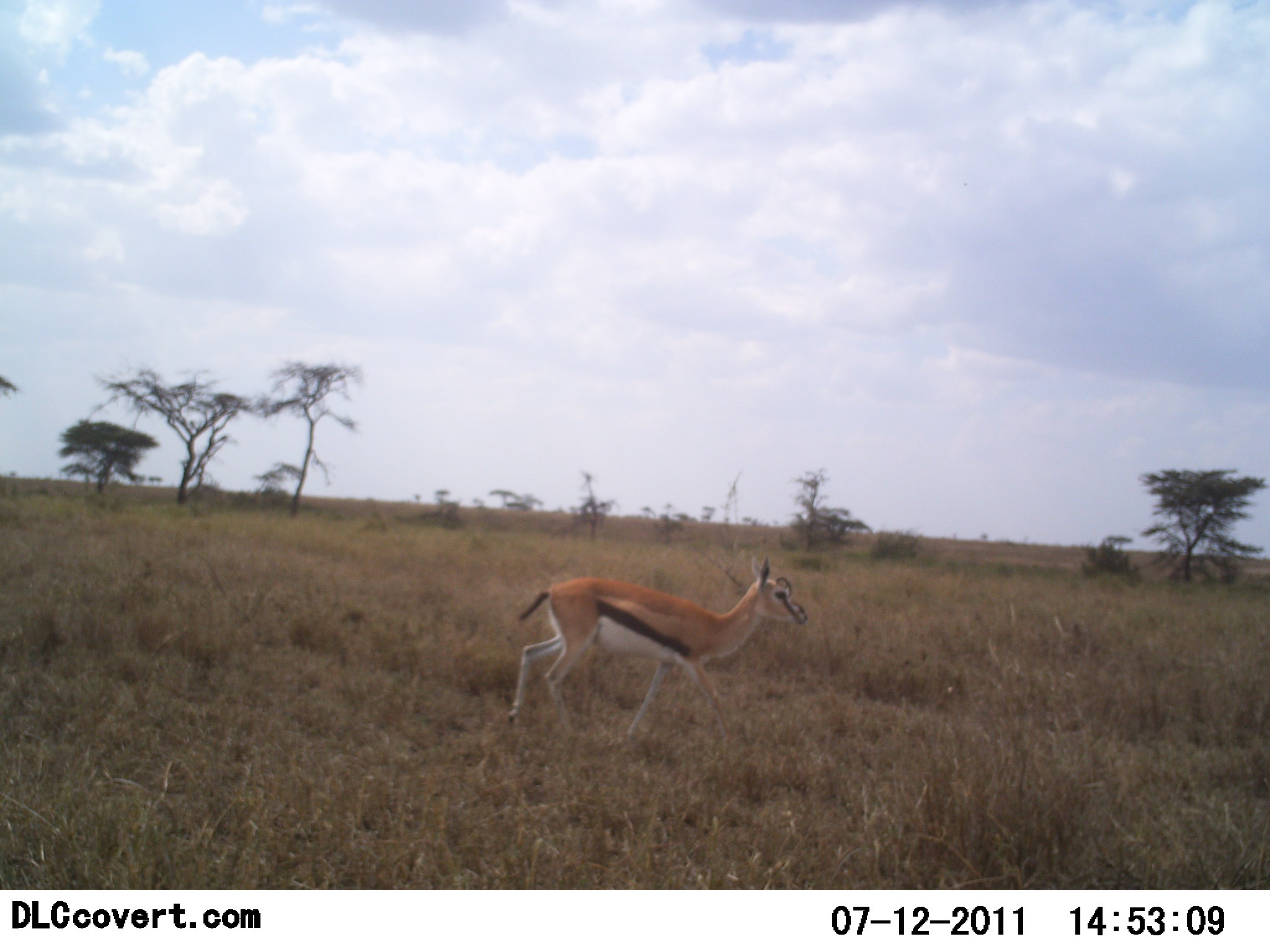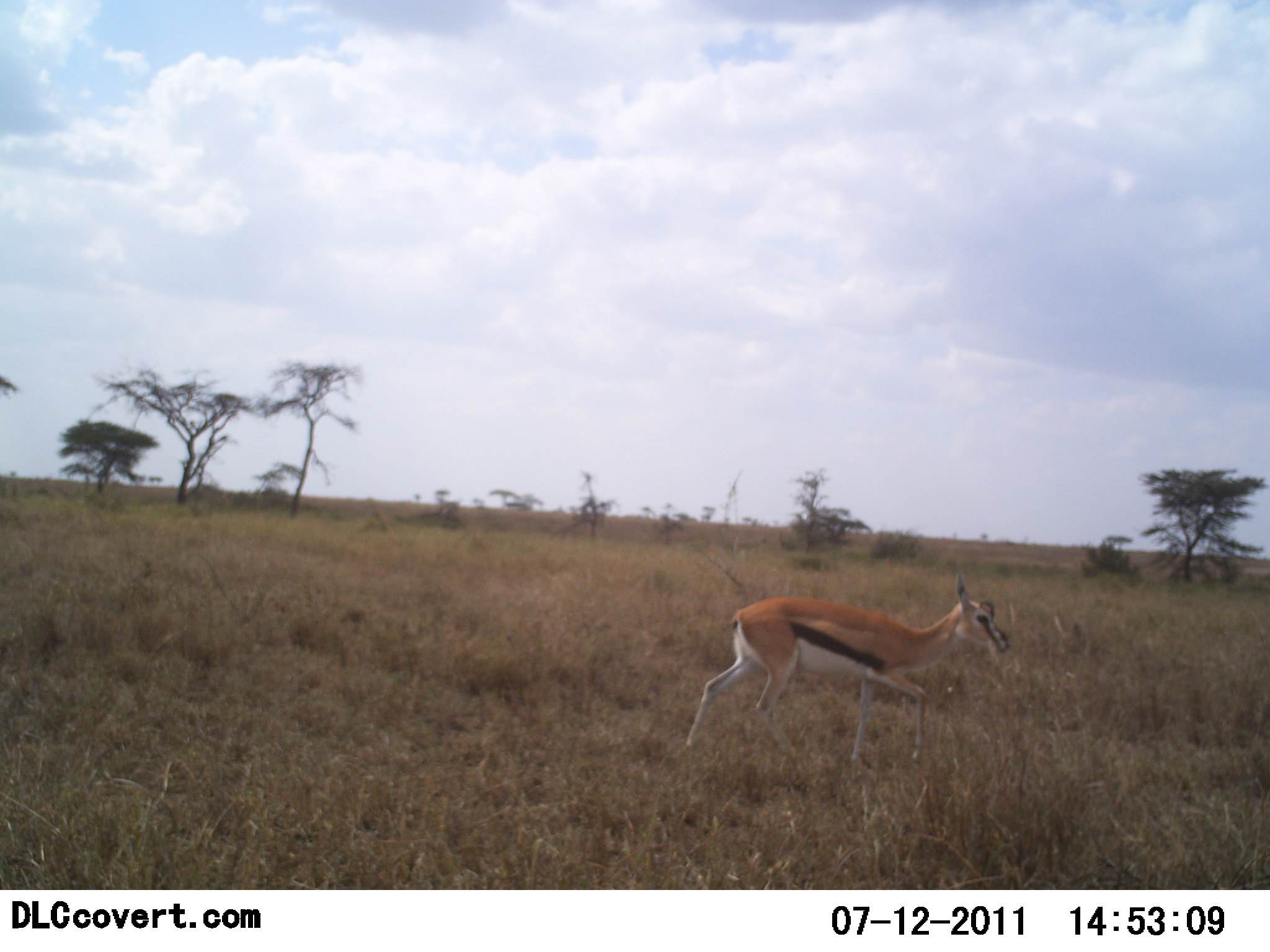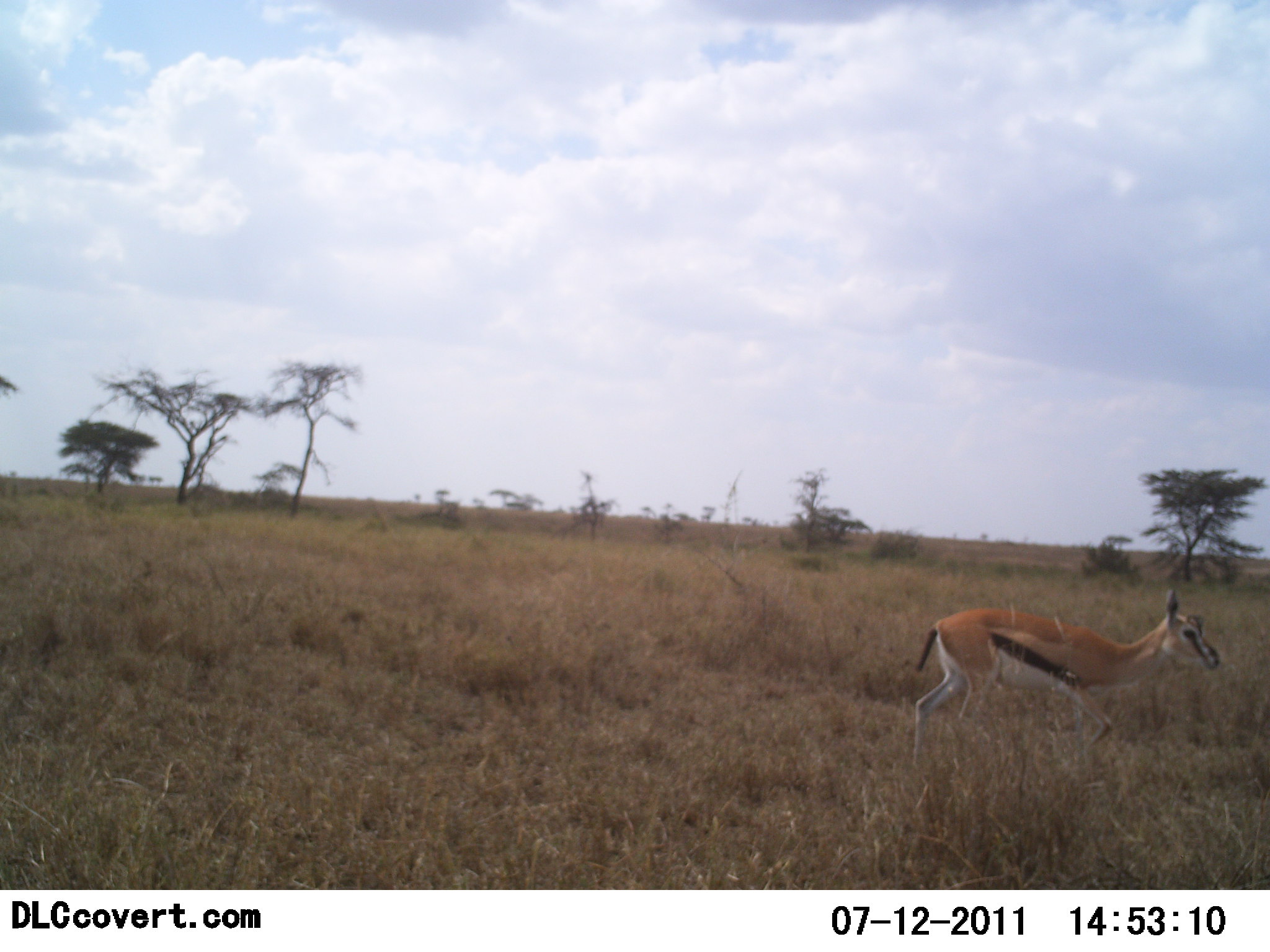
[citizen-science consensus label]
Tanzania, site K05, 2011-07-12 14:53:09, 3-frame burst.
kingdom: Animalia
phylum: Chordata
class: Mammalia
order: Artiodactyla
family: Bovidae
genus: Eudorcas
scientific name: Eudorcas thomsonii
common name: thomson's gazelle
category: gazellethomsons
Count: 1.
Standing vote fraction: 6%.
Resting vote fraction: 0%.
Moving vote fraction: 94%.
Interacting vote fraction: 0%.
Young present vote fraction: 6%.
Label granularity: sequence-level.